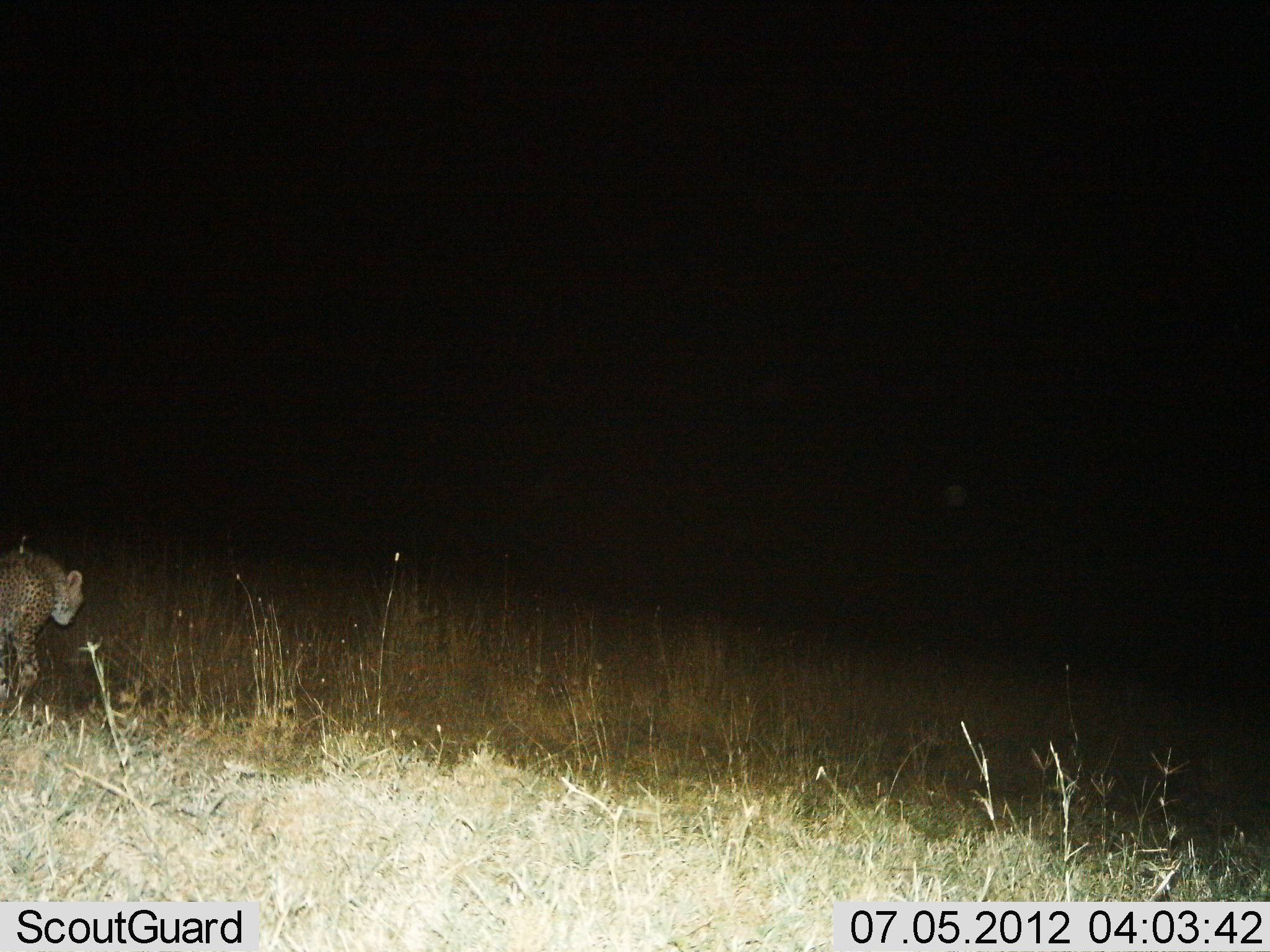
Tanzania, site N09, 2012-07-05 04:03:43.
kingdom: Animalia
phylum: Chordata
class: Mammalia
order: Carnivora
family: Felidae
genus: Acinonyx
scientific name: Acinonyx jubatus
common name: cheetah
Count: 1.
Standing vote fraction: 20%.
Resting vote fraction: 0%.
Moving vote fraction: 80%.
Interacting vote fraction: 0%.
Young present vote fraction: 0%.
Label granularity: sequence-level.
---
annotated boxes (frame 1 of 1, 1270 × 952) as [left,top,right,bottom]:
animal: [1,535,84,707]